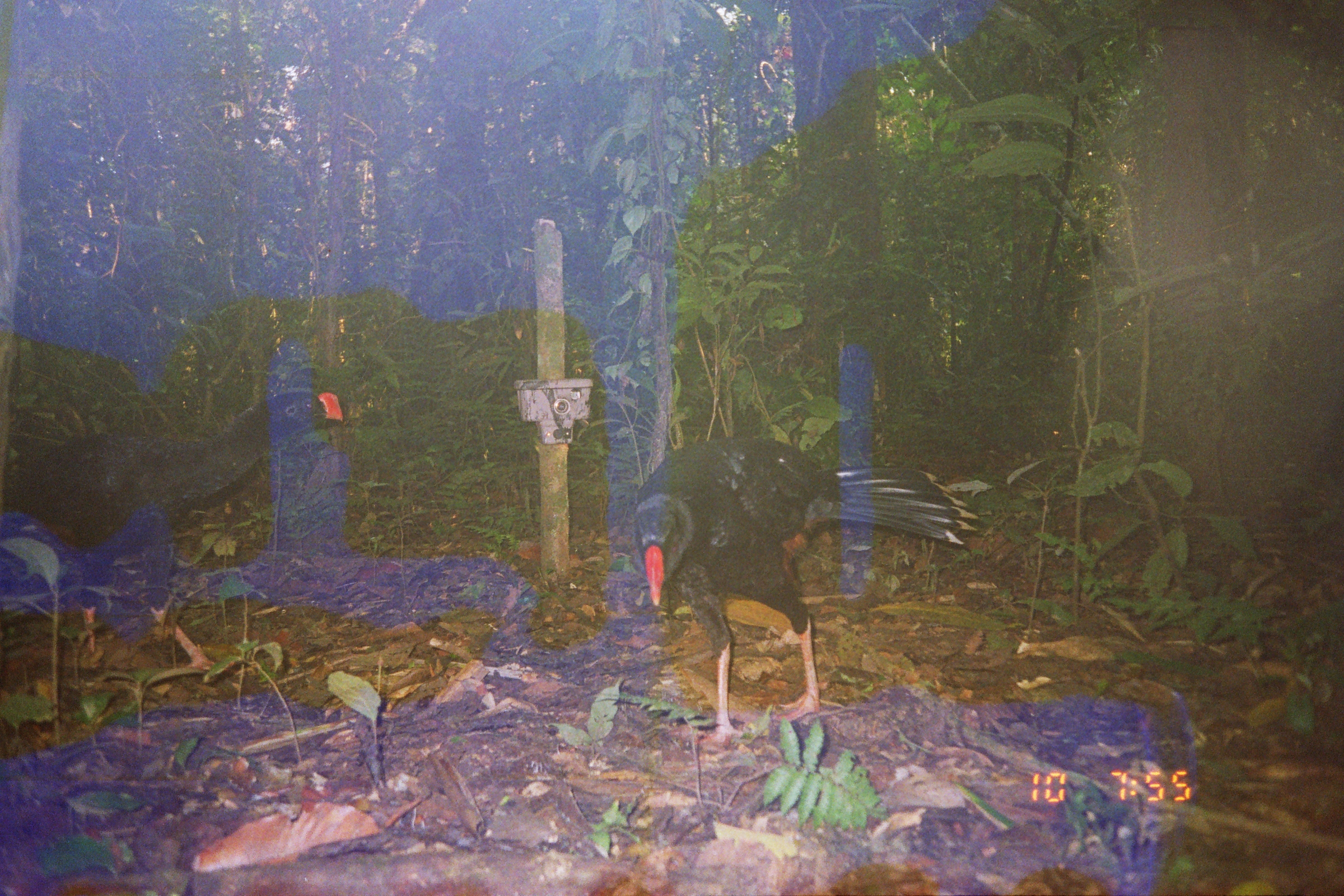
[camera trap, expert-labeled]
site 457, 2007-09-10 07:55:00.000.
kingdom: Animalia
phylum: Chordata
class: Aves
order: Galliformes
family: Cracidae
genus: Mitu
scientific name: Mitu tuberosum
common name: razor-billed curassow